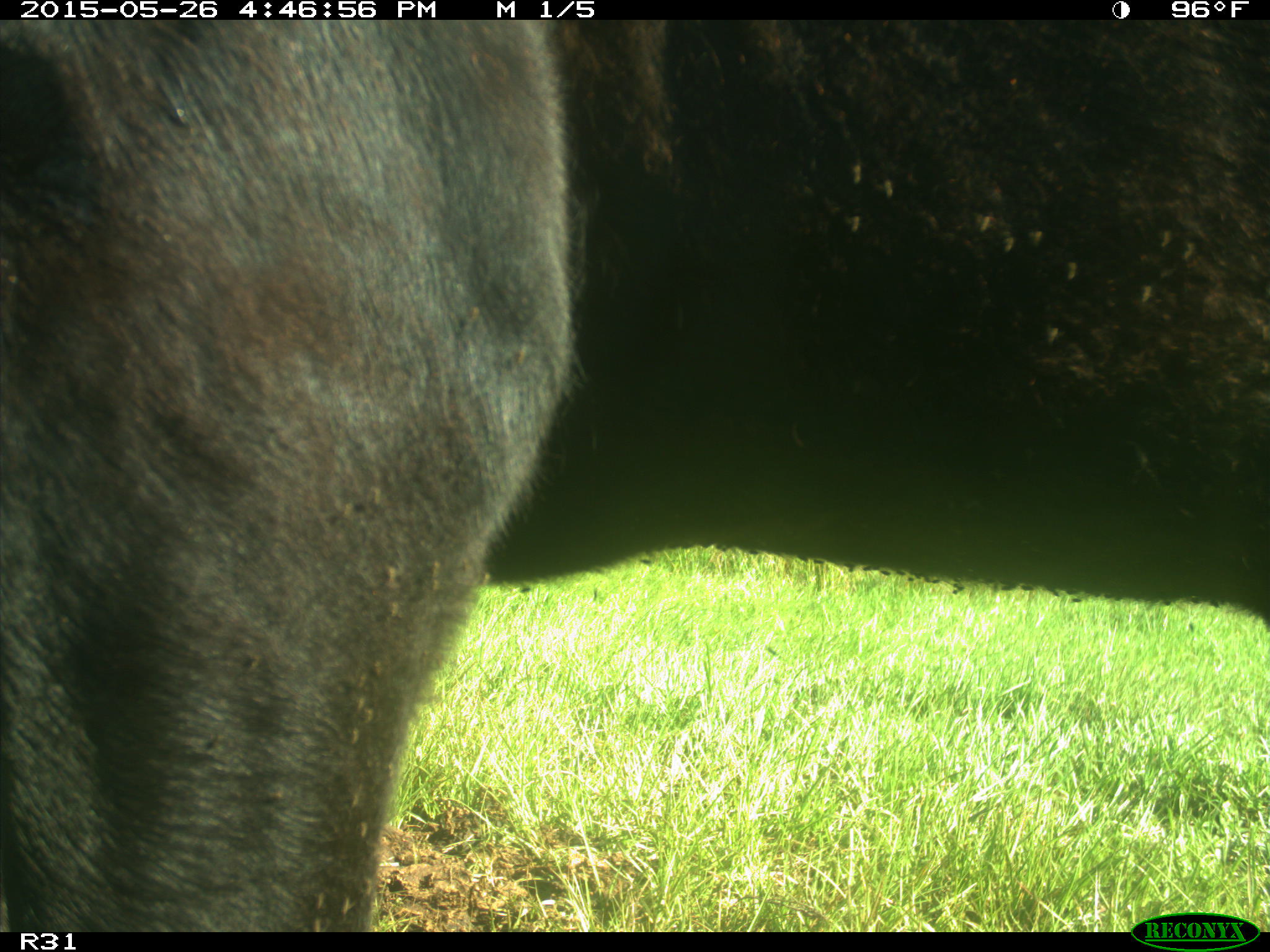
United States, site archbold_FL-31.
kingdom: Animalia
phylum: Chordata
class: Mammalia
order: Artiodactyla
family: Bovidae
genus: Bos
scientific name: Bos taurus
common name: domestic cow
Bos taurus (domestic cow).